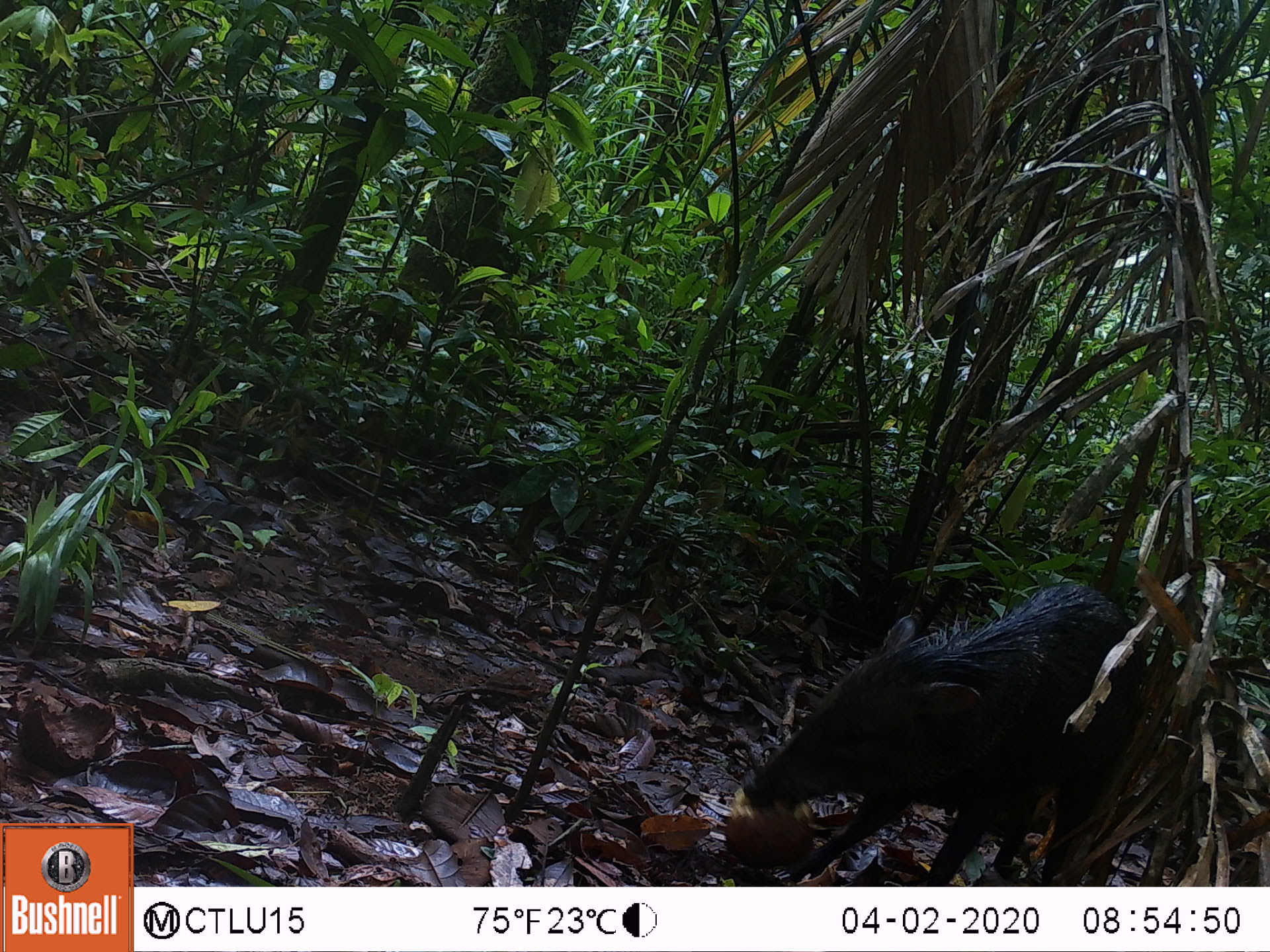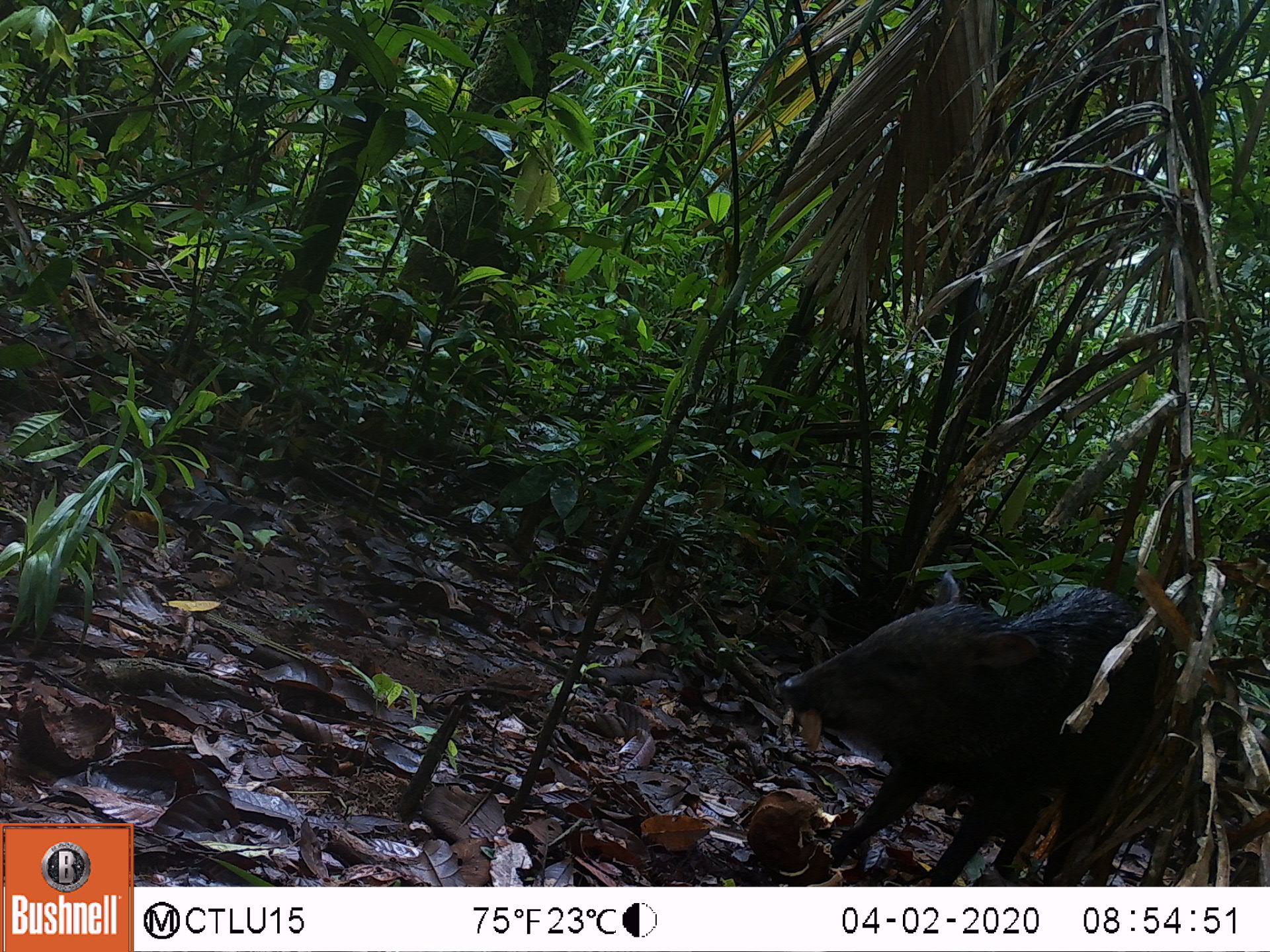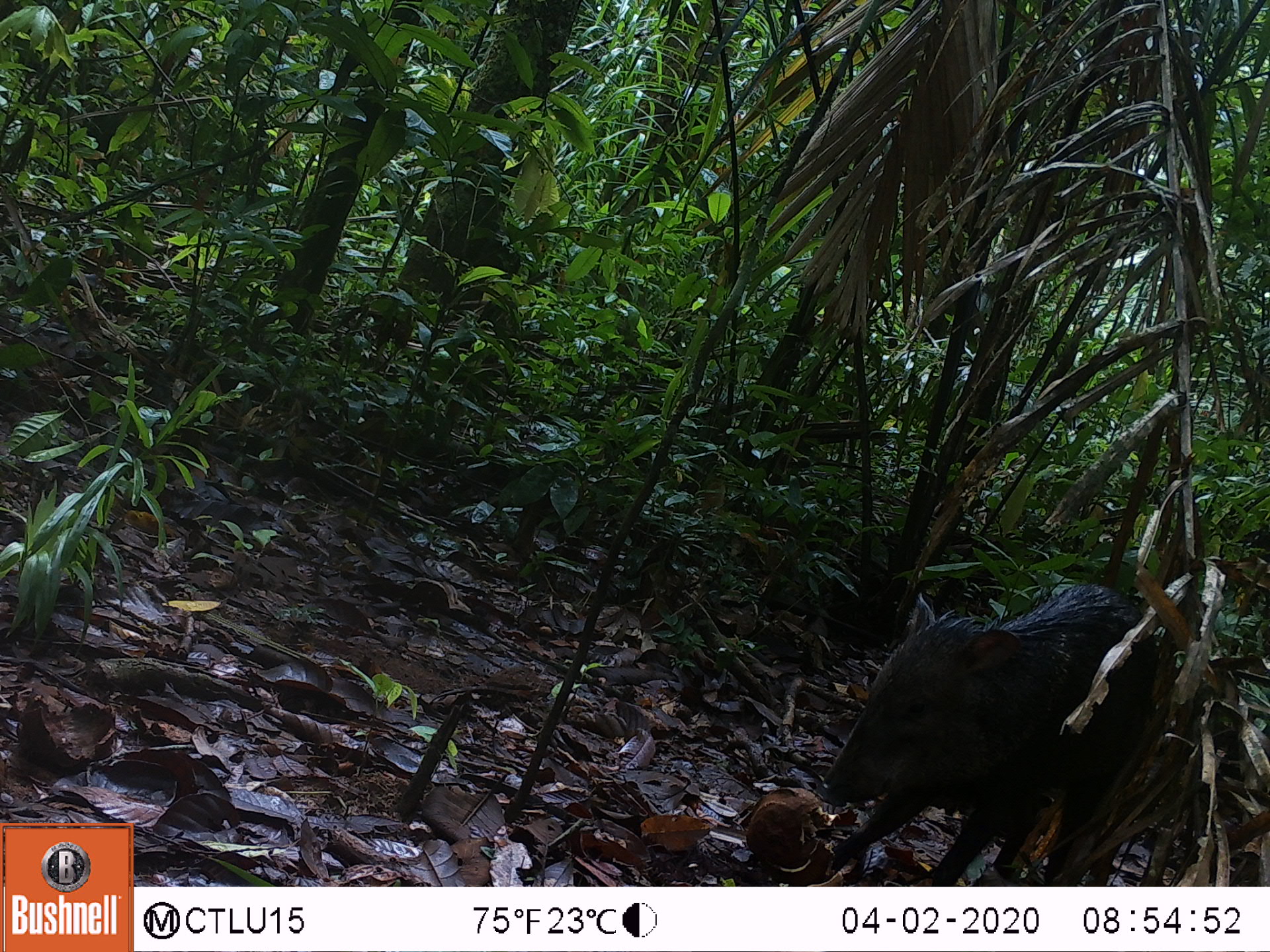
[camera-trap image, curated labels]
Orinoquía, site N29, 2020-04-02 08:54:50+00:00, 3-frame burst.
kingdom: Animalia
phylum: Chordata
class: Mammalia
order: Artiodactyla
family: Tayassuidae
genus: Pecari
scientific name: Pecari tajacu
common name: collared peccary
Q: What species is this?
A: Collared peccary (Pecari tajacu).